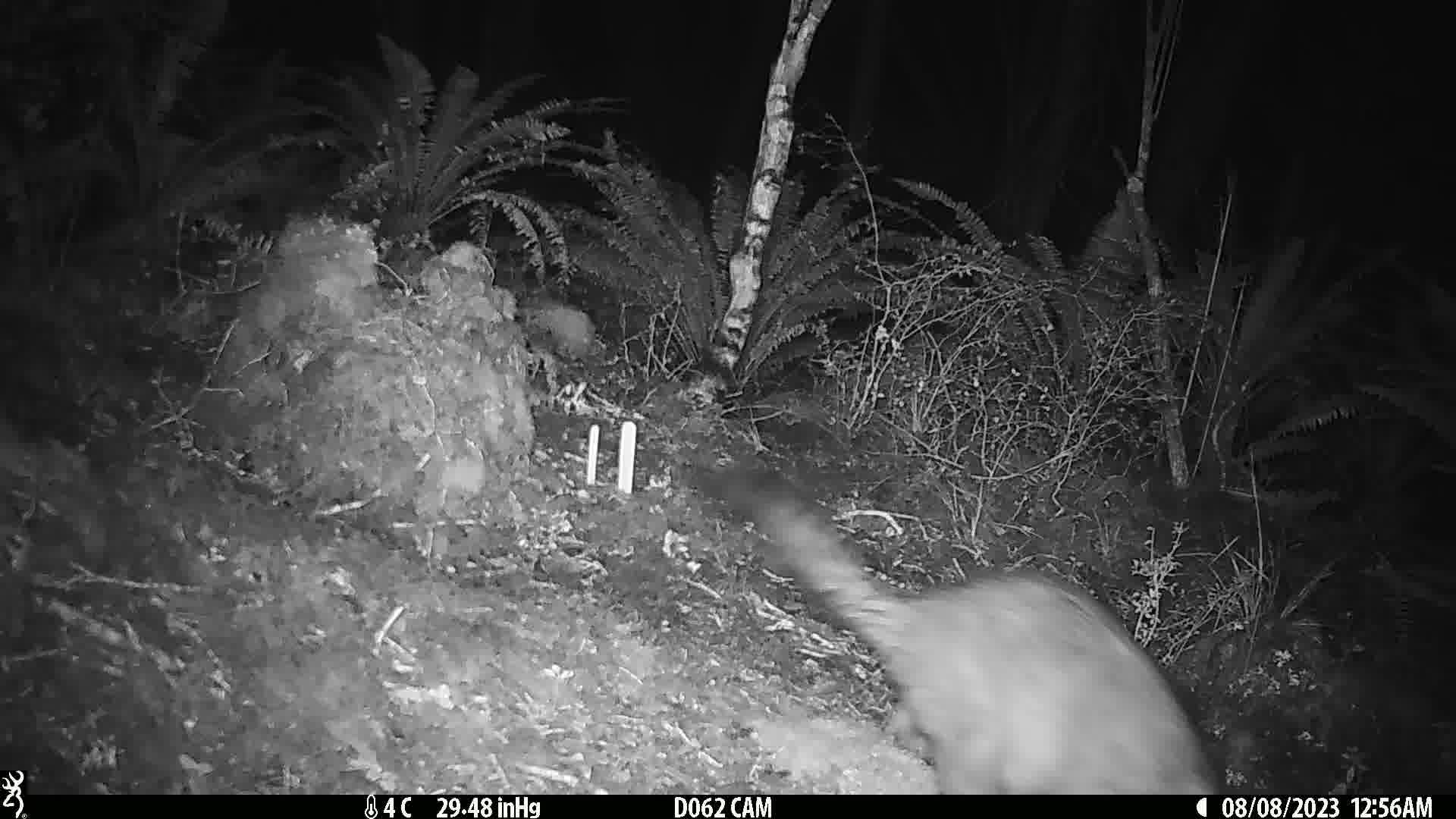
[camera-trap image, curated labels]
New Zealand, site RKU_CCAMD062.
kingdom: Animalia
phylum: Chordata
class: Mammalia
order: Diprotodontia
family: Phalangeridae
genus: Trichosurus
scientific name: Trichosurus vulpecula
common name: common brushtail possum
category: possum